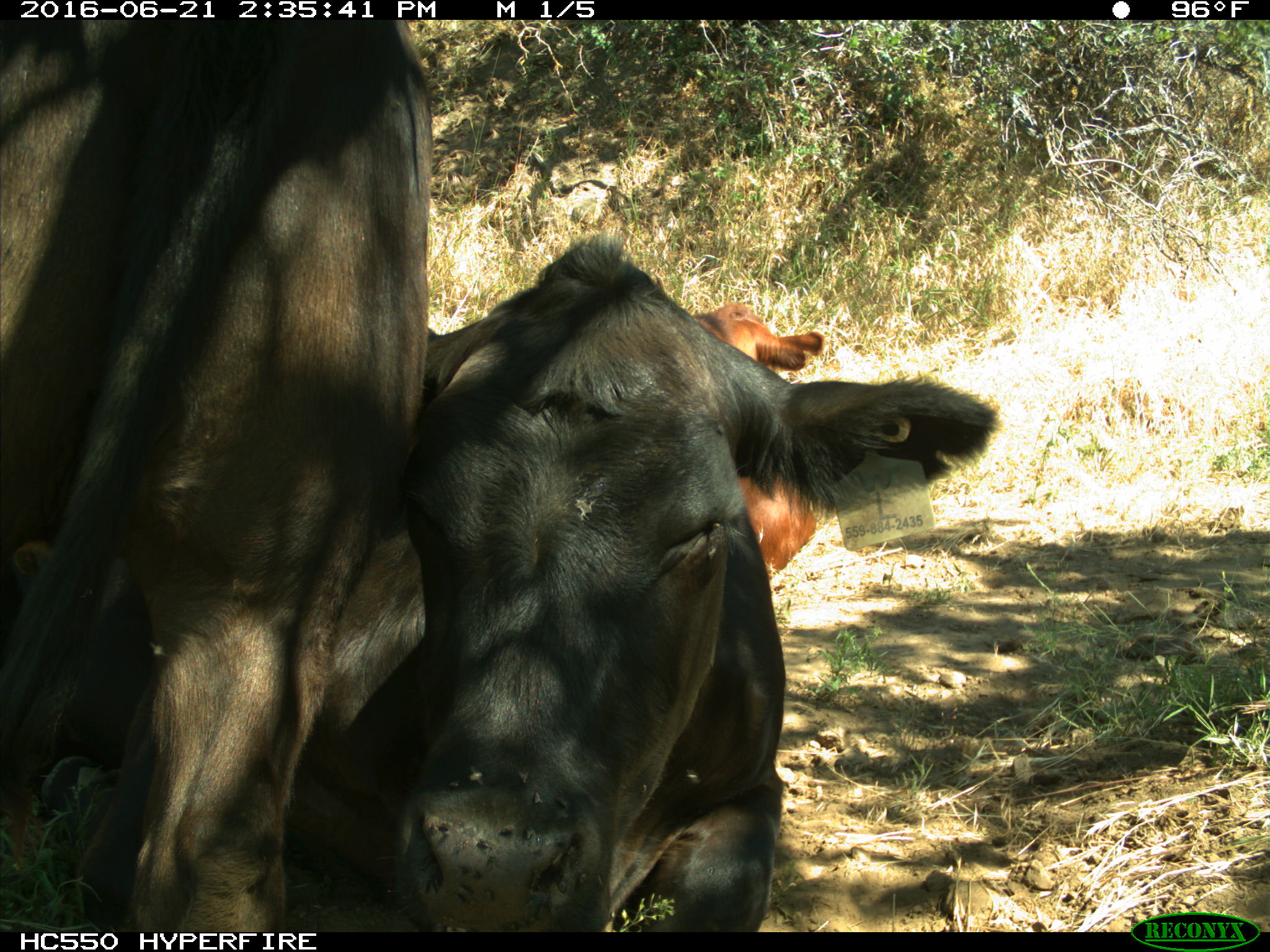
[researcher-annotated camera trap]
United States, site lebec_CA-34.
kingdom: Animalia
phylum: Chordata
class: Mammalia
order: Artiodactyla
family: Bovidae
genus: Bos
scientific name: Bos taurus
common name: domestic cow